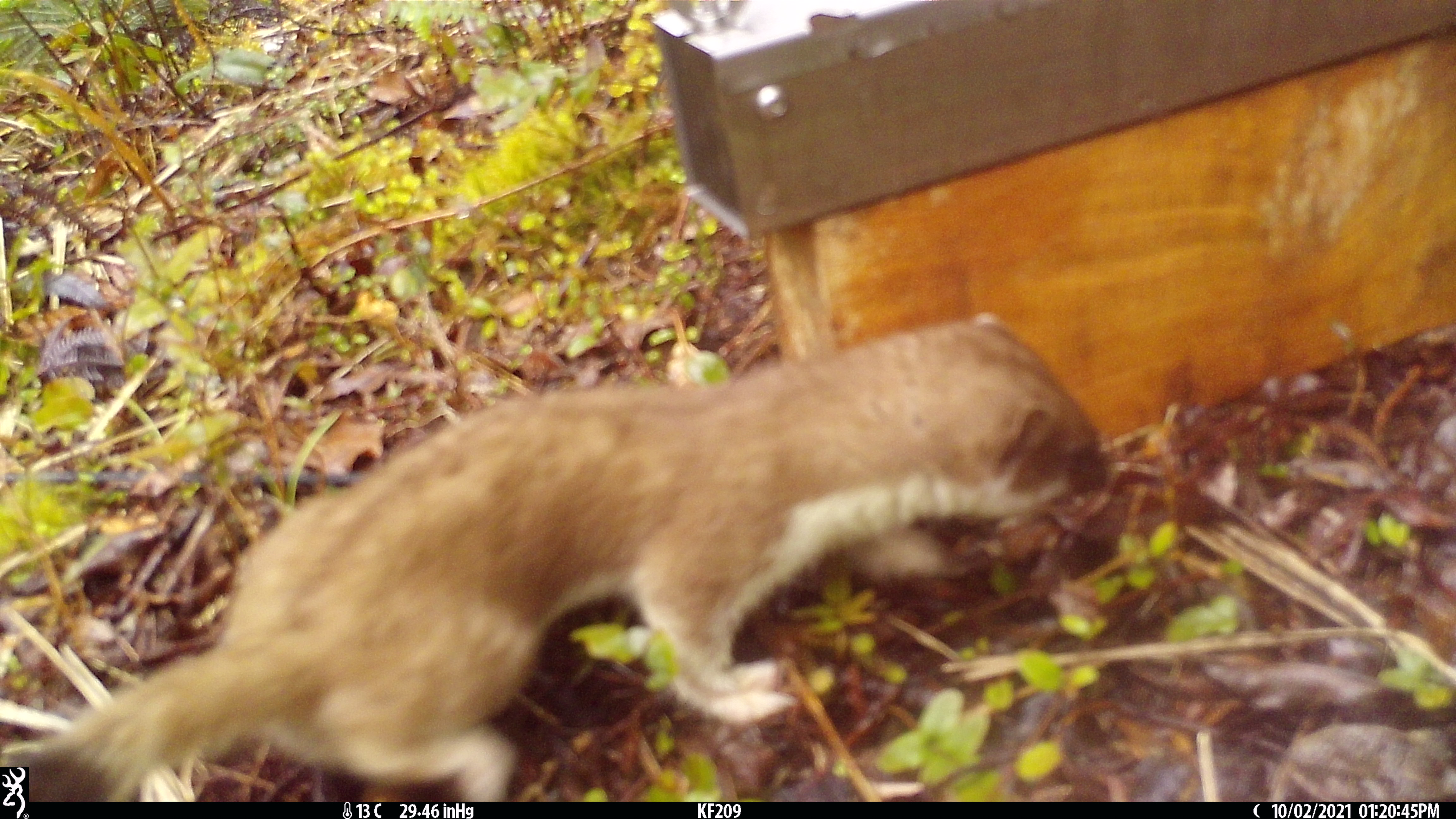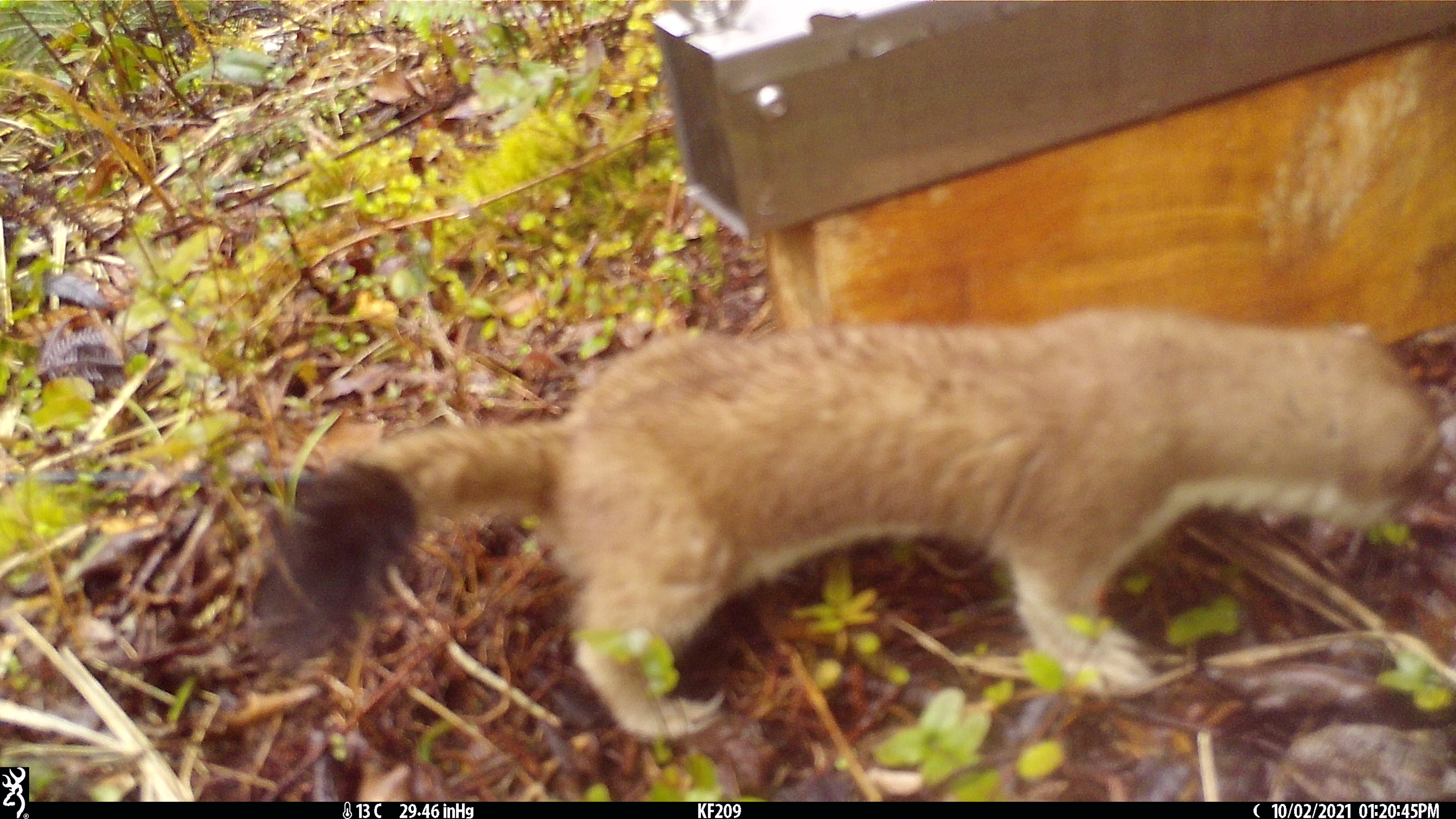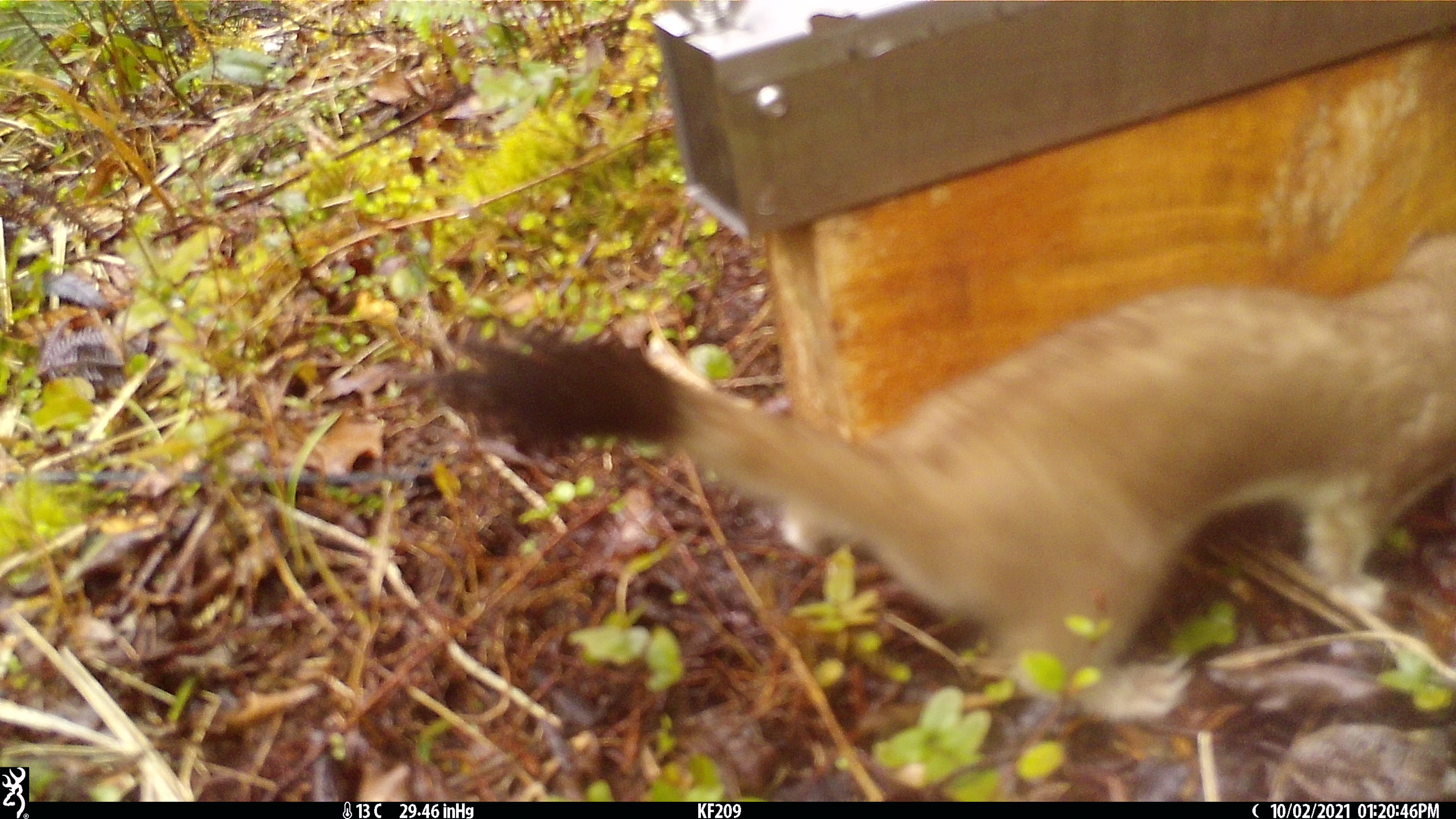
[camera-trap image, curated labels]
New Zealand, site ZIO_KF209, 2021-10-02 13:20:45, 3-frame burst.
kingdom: Animalia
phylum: Chordata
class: Mammalia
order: Carnivora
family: Mustelidae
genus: Mustela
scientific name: Mustela erminea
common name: stoat